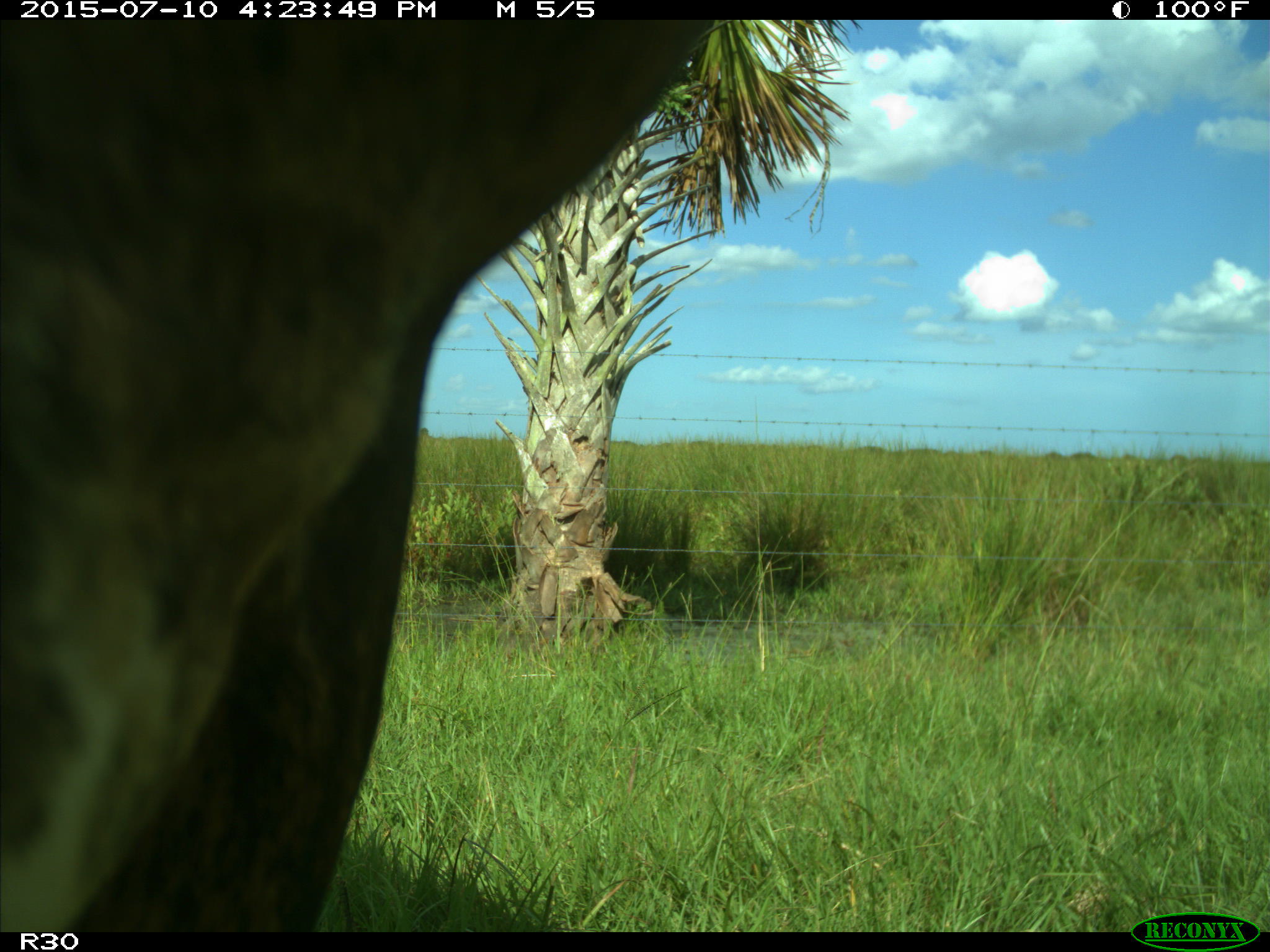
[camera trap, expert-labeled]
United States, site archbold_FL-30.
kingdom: Animalia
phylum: Chordata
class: Mammalia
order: Artiodactyla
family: Bovidae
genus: Bos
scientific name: Bos taurus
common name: domestic cow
Bos taurus (domestic cow).